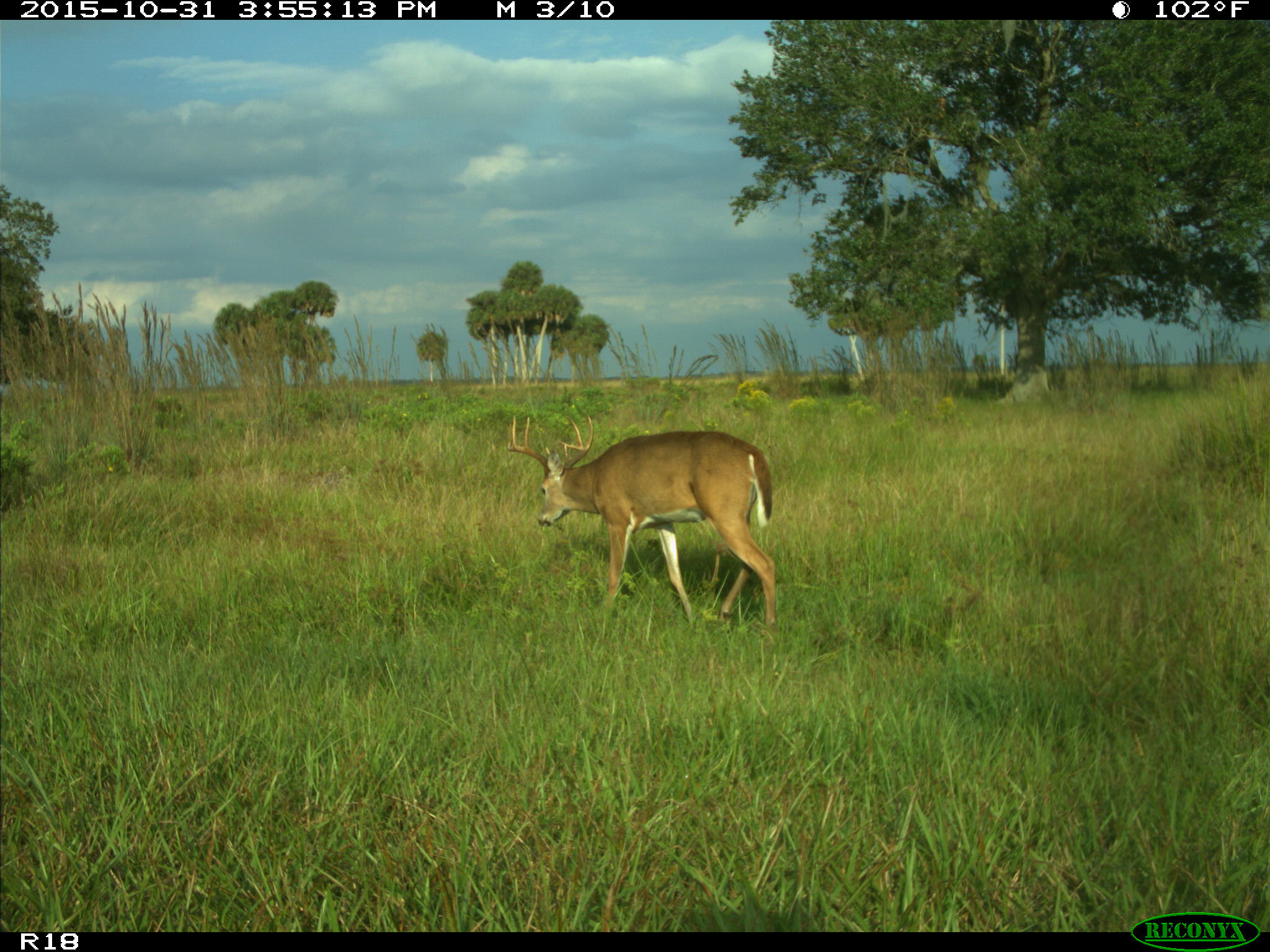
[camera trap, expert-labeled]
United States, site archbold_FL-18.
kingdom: Animalia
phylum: Chordata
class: Mammalia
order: Artiodactyla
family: Cervidae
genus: Odocoileus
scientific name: Odocoileus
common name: deer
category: unidentified deer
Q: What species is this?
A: Unidentified deer (deer) (Odocoileus).